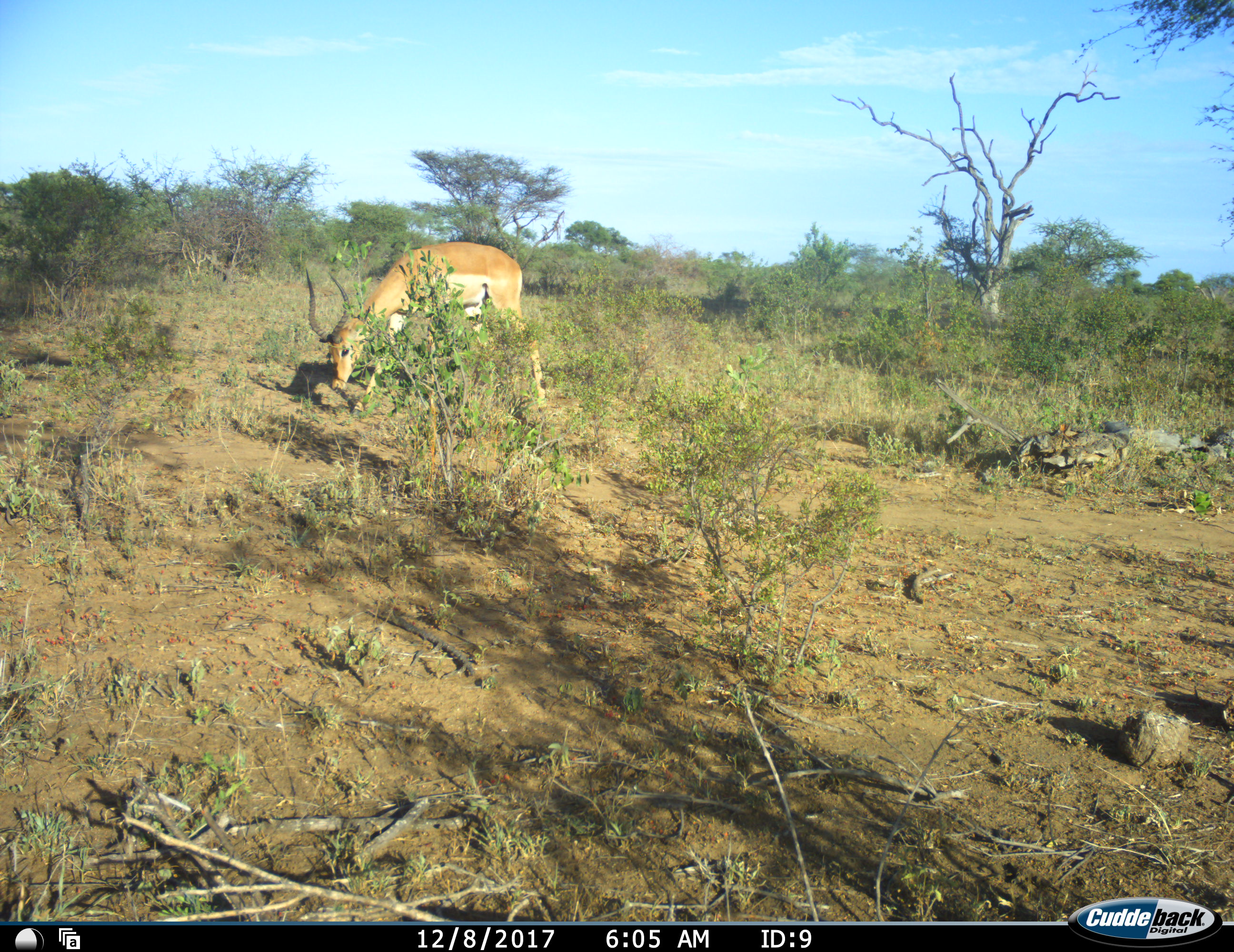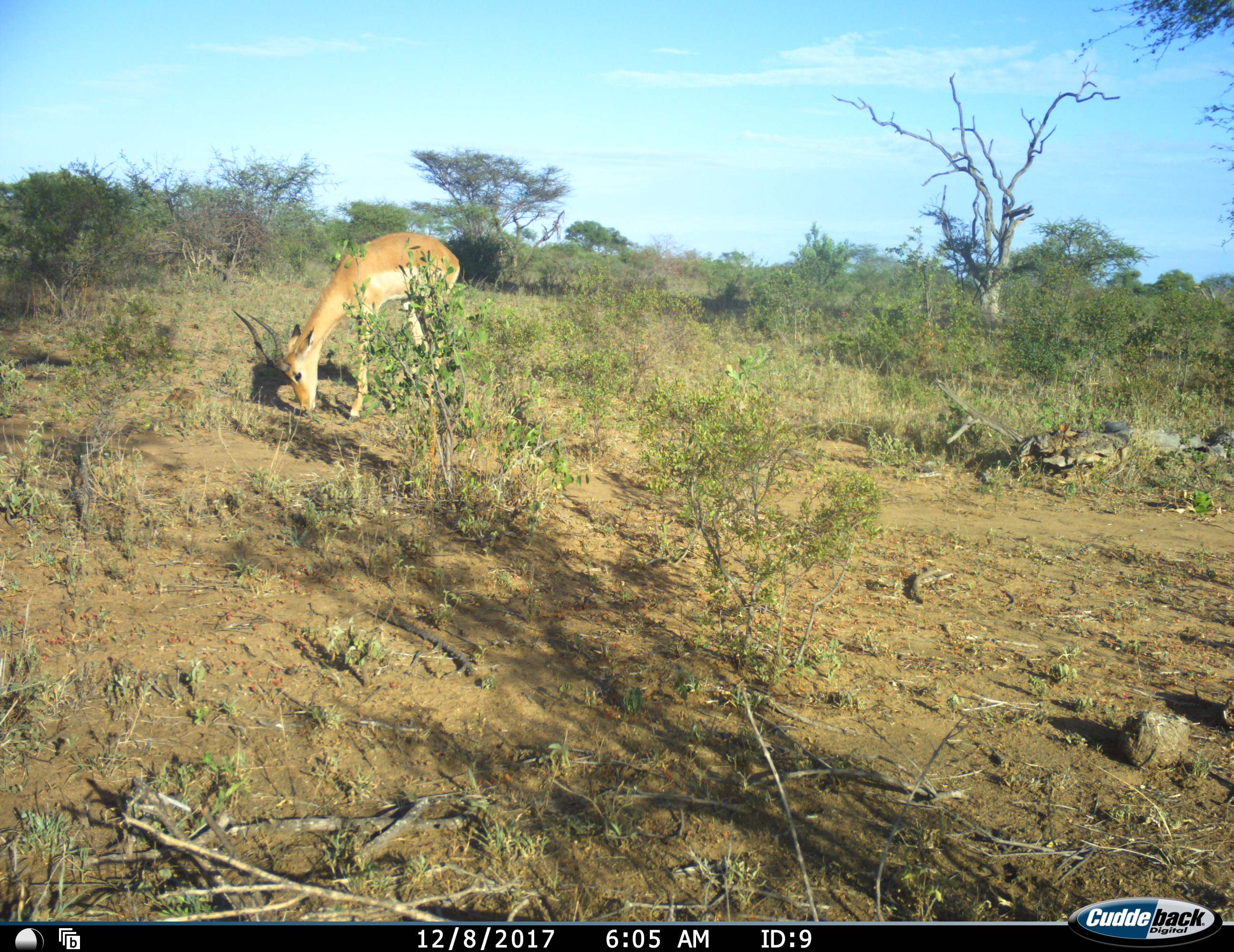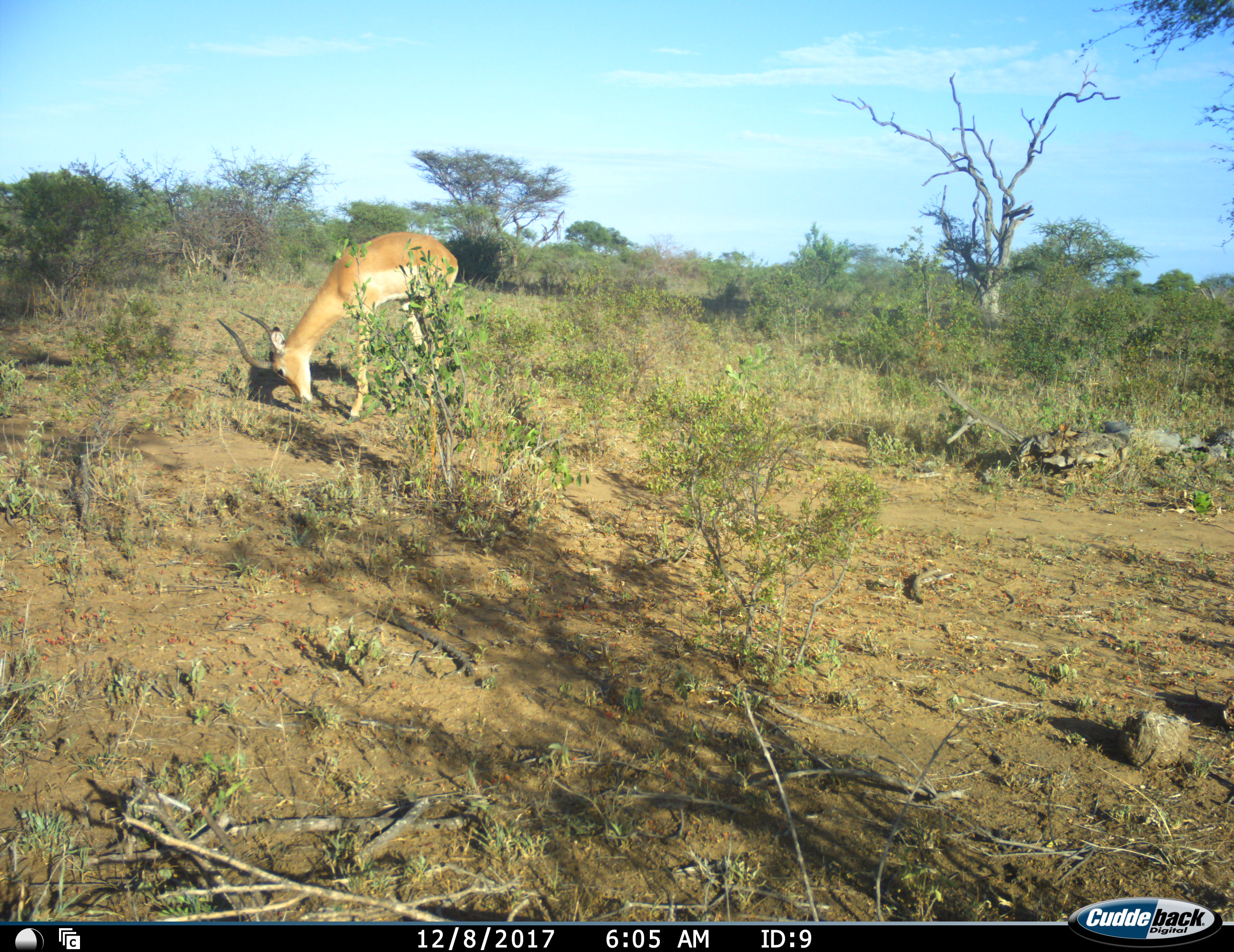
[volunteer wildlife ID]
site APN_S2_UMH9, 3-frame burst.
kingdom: Animalia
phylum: Chordata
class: Mammalia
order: Artiodactyla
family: Bovidae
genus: Aepyceros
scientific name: Aepyceros melampus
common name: impala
Impala (Aepyceros melampus), count 1. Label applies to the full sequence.